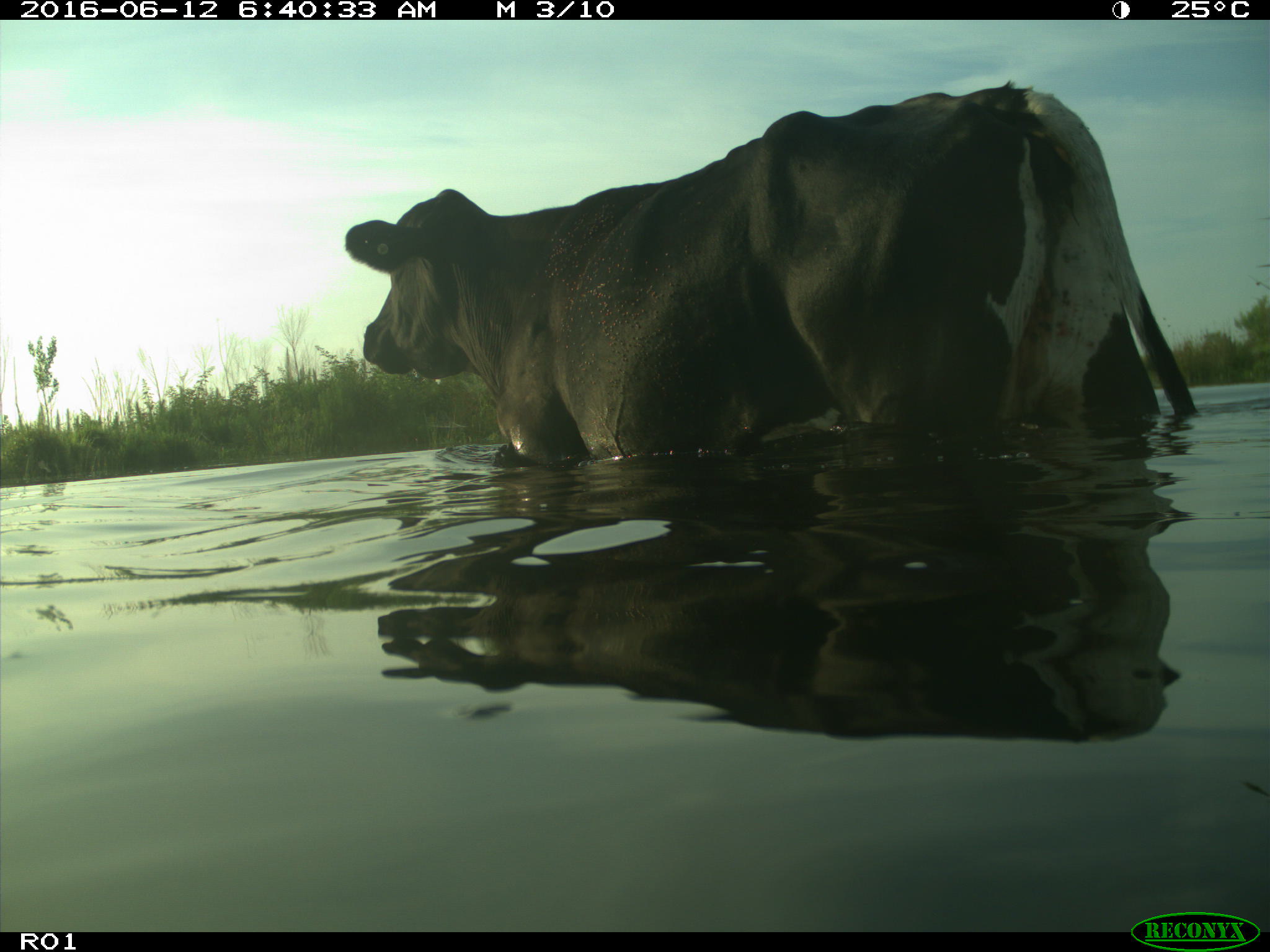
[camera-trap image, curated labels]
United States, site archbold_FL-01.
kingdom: Animalia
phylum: Chordata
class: Mammalia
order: Artiodactyla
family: Bovidae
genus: Bos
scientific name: Bos taurus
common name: domestic cow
Bos taurus (domestic cow).